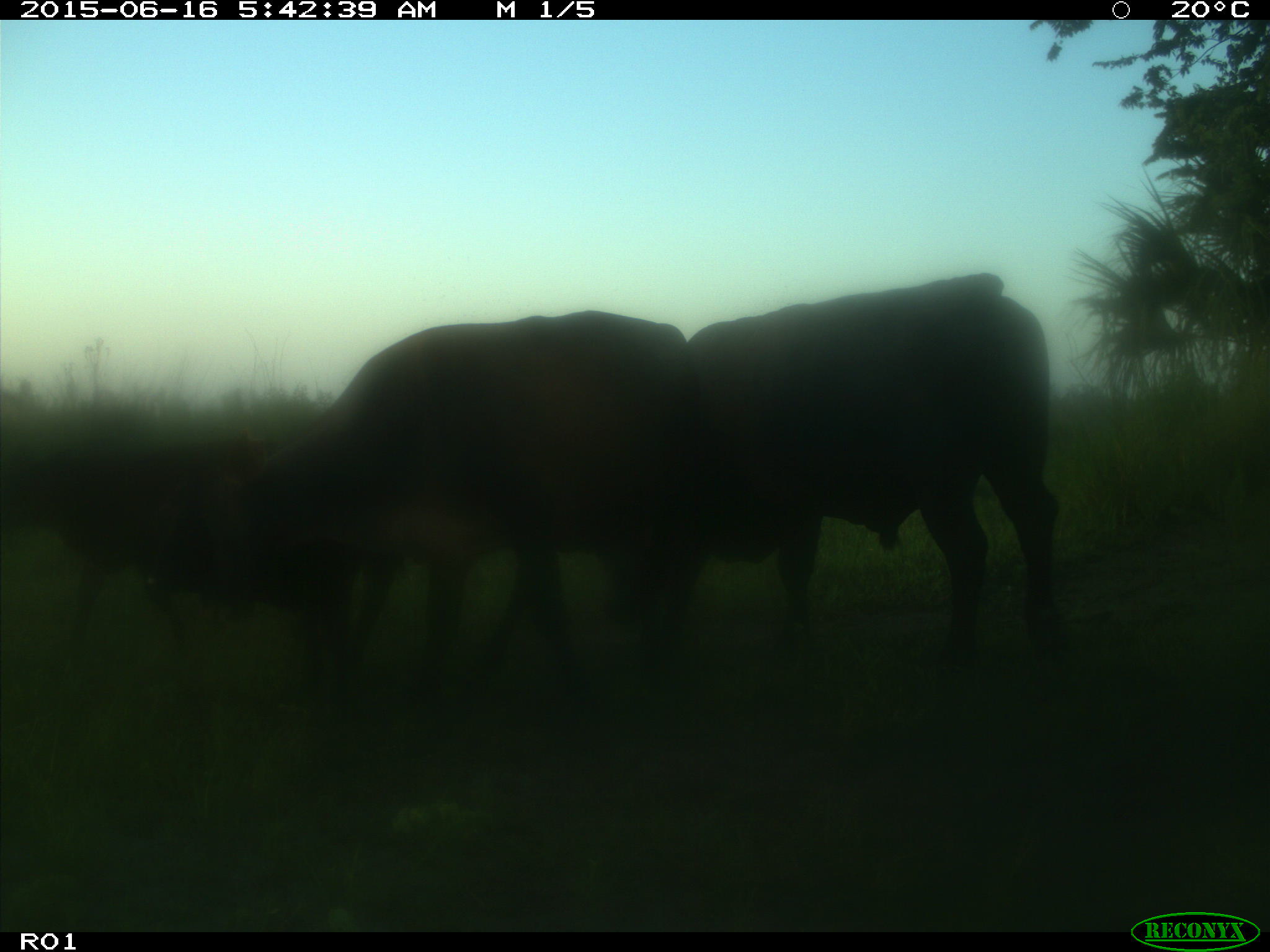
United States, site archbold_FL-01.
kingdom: Animalia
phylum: Chordata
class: Mammalia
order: Artiodactyla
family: Bovidae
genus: Bos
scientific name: Bos taurus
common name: domestic cow